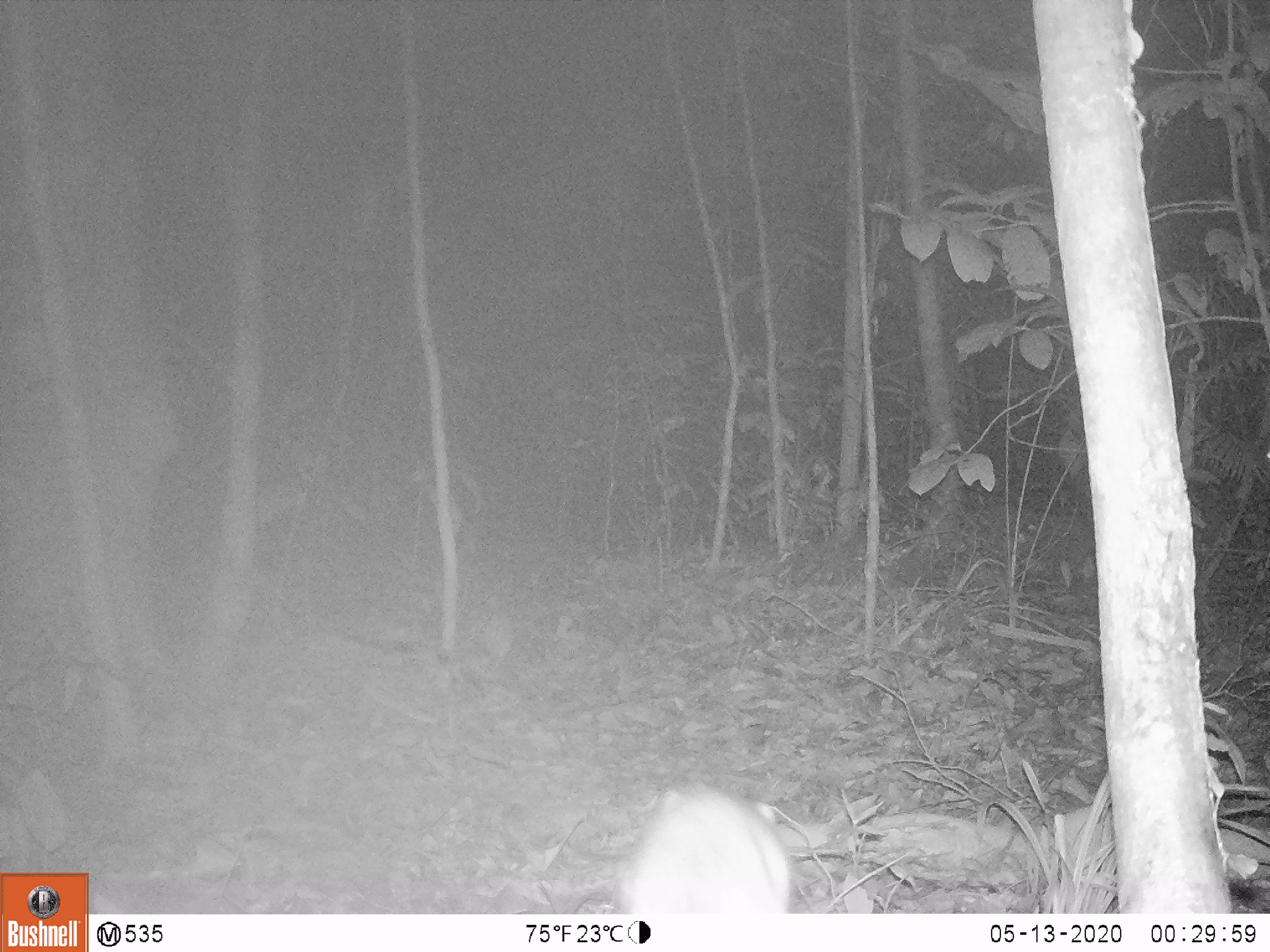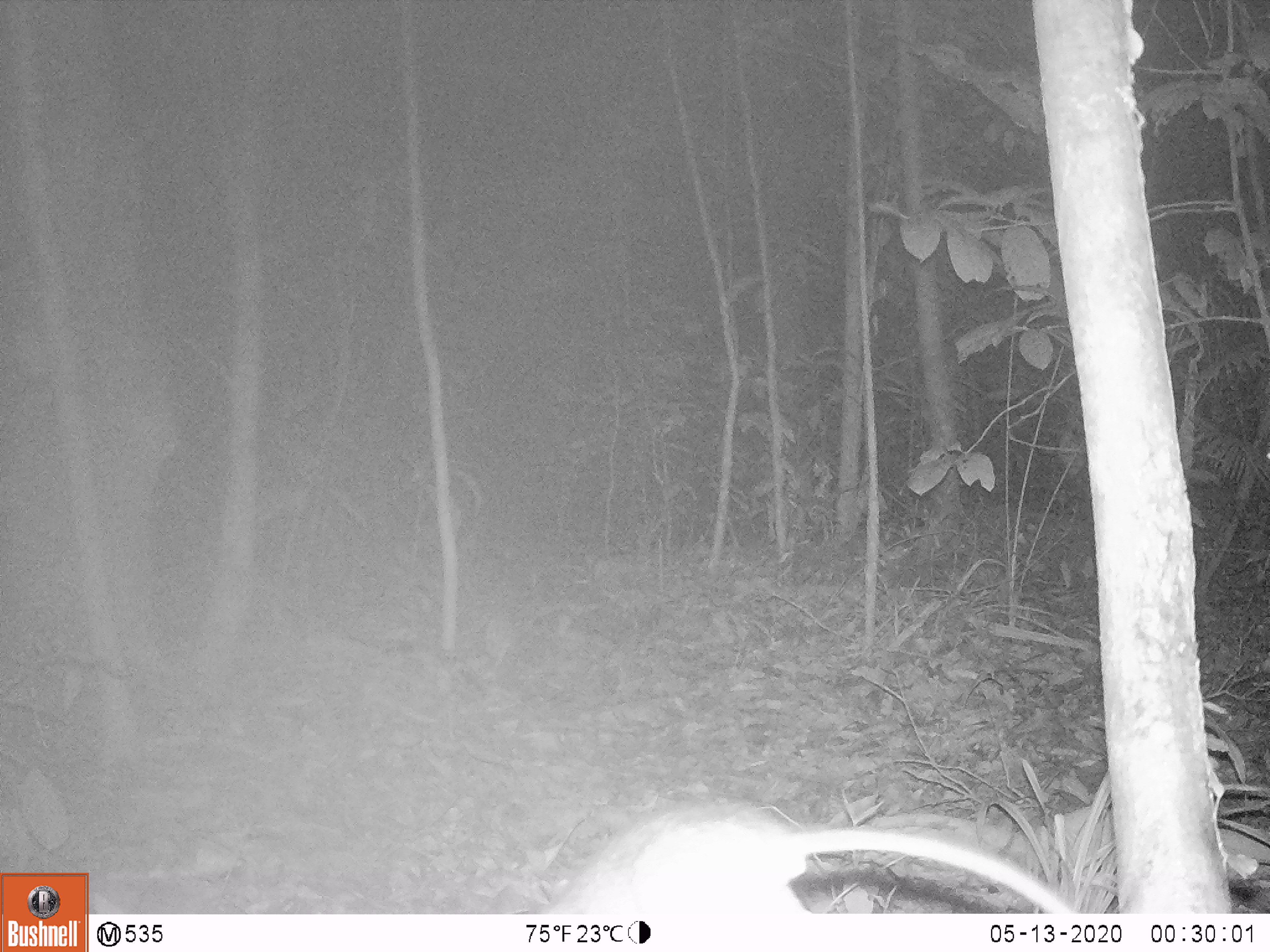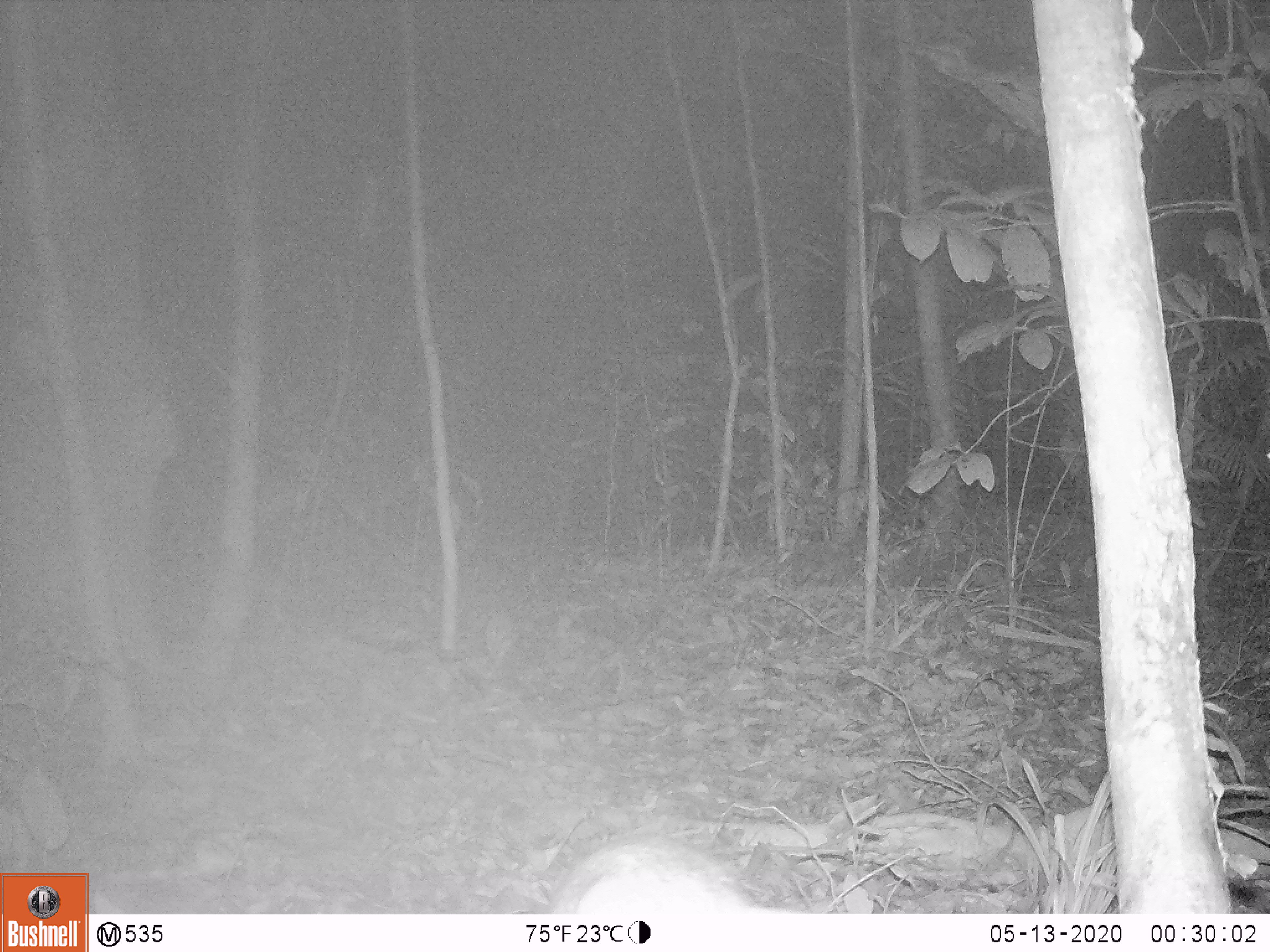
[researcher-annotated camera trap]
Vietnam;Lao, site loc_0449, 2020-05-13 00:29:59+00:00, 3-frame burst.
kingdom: Animalia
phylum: Chordata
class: Mammalia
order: Rodentia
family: Muridae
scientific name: Muridae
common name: old-world mice and rats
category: unidentified murid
Unidentified murid (old-world mice and rats) (Muridae). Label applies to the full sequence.